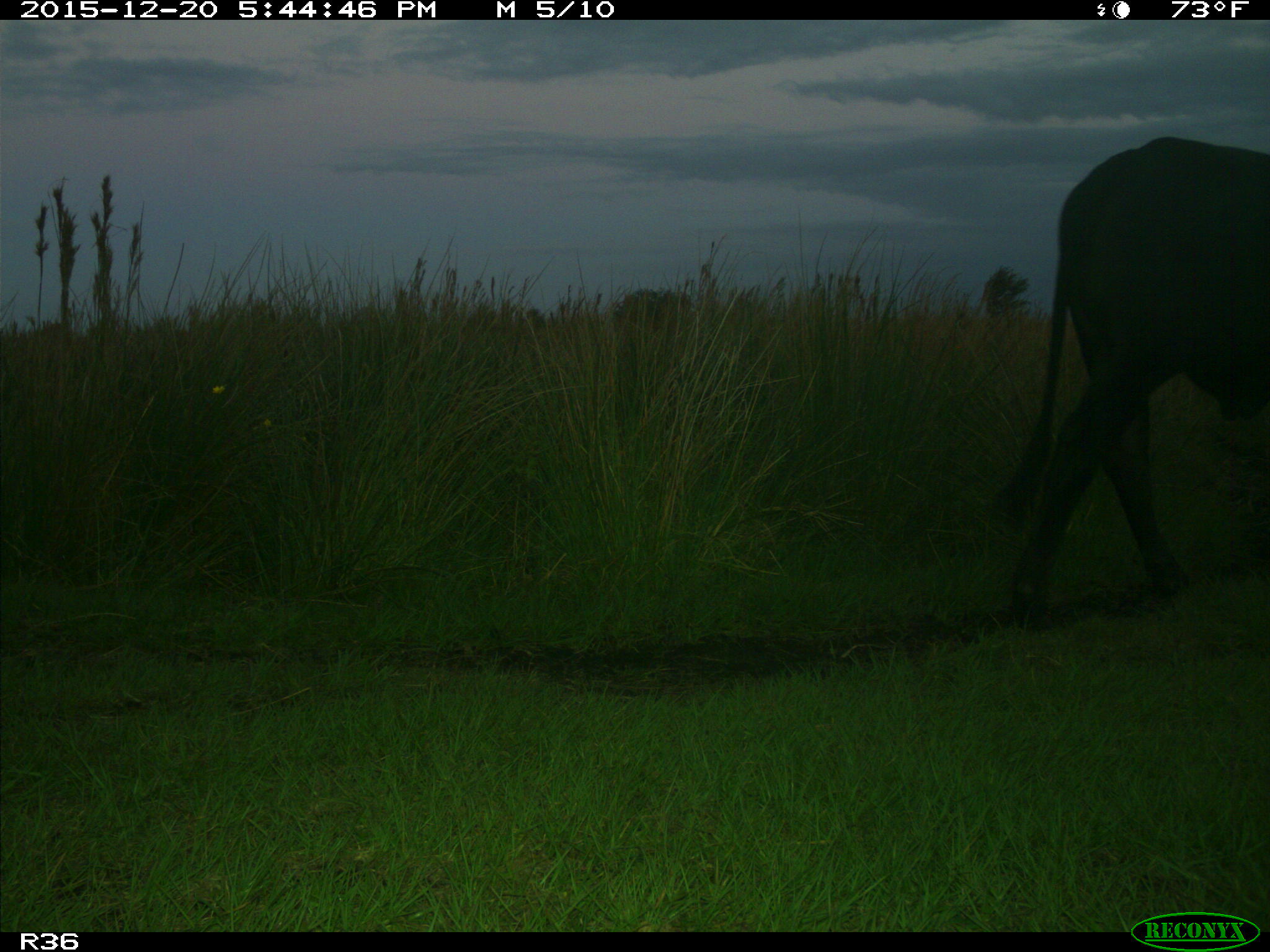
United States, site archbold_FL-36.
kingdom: Animalia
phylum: Chordata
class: Mammalia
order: Artiodactyla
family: Bovidae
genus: Bos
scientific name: Bos taurus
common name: domestic cow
Bos taurus (domestic cow).